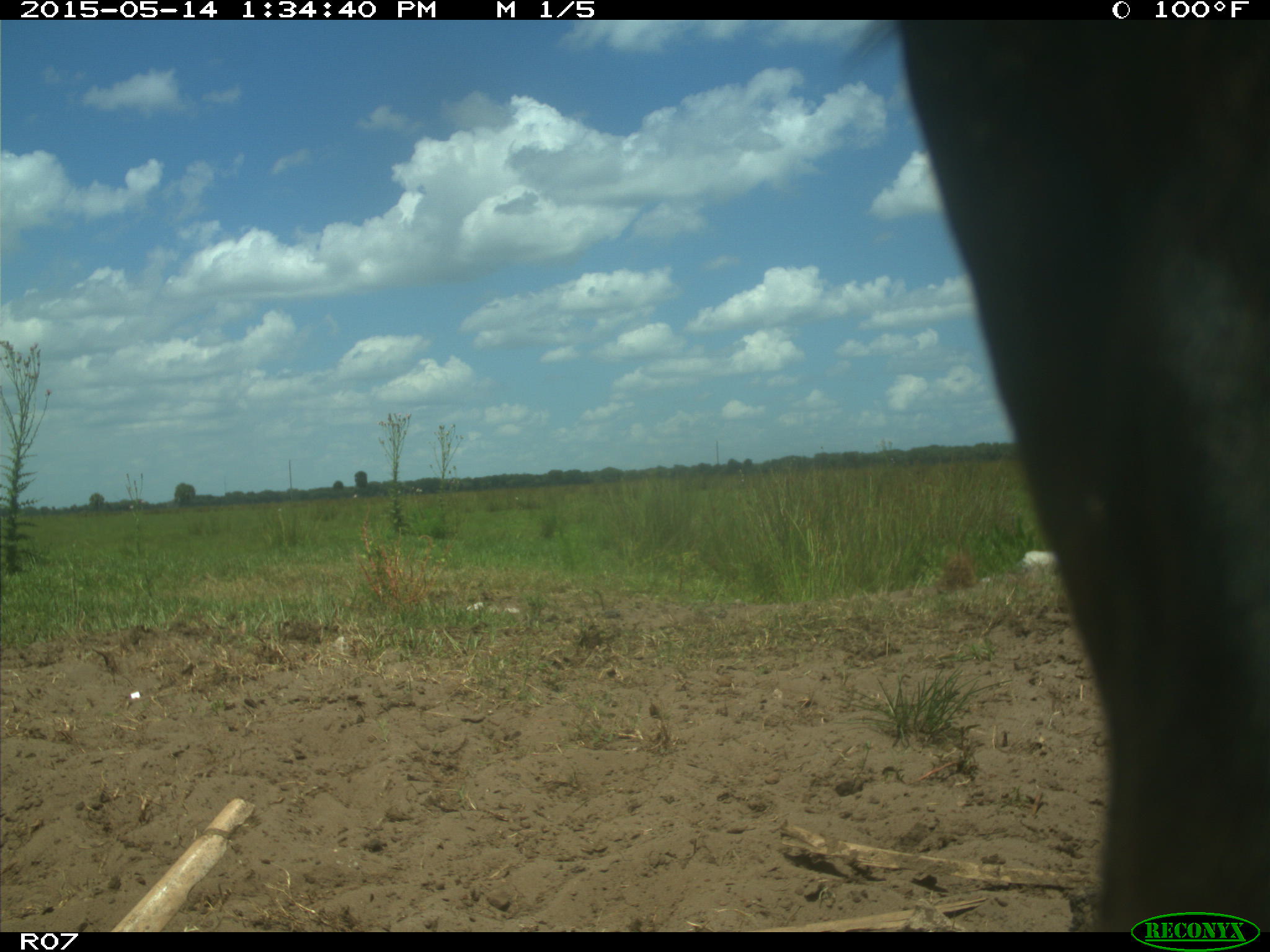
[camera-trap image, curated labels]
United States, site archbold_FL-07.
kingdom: Animalia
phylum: Chordata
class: Mammalia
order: Artiodactyla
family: Bovidae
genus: Bos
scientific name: Bos taurus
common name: domestic cow